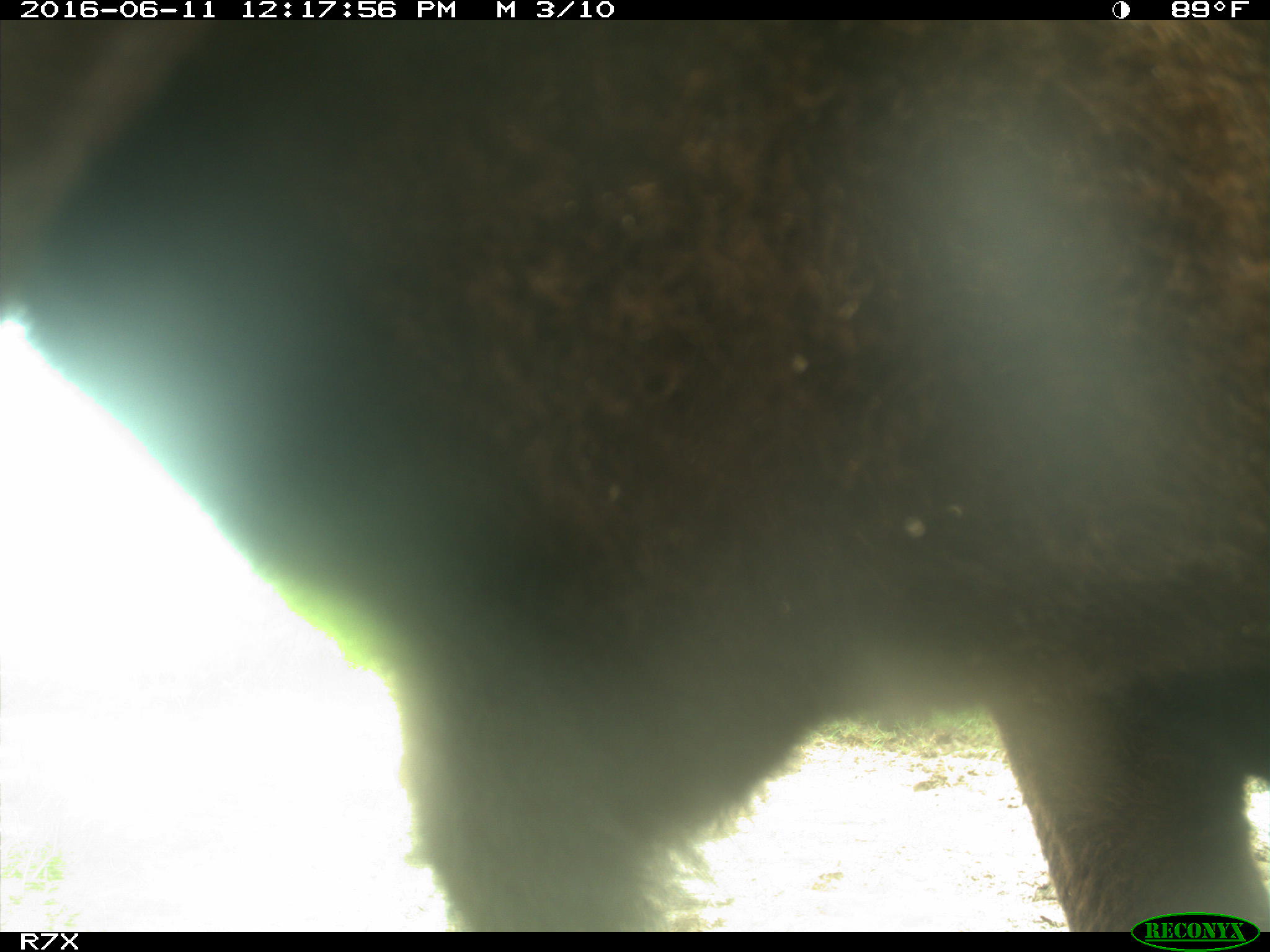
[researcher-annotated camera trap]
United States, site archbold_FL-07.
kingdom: Animalia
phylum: Chordata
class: Mammalia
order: Artiodactyla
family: Bovidae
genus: Bos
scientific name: Bos taurus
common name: domestic cow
Bos taurus (domestic cow).